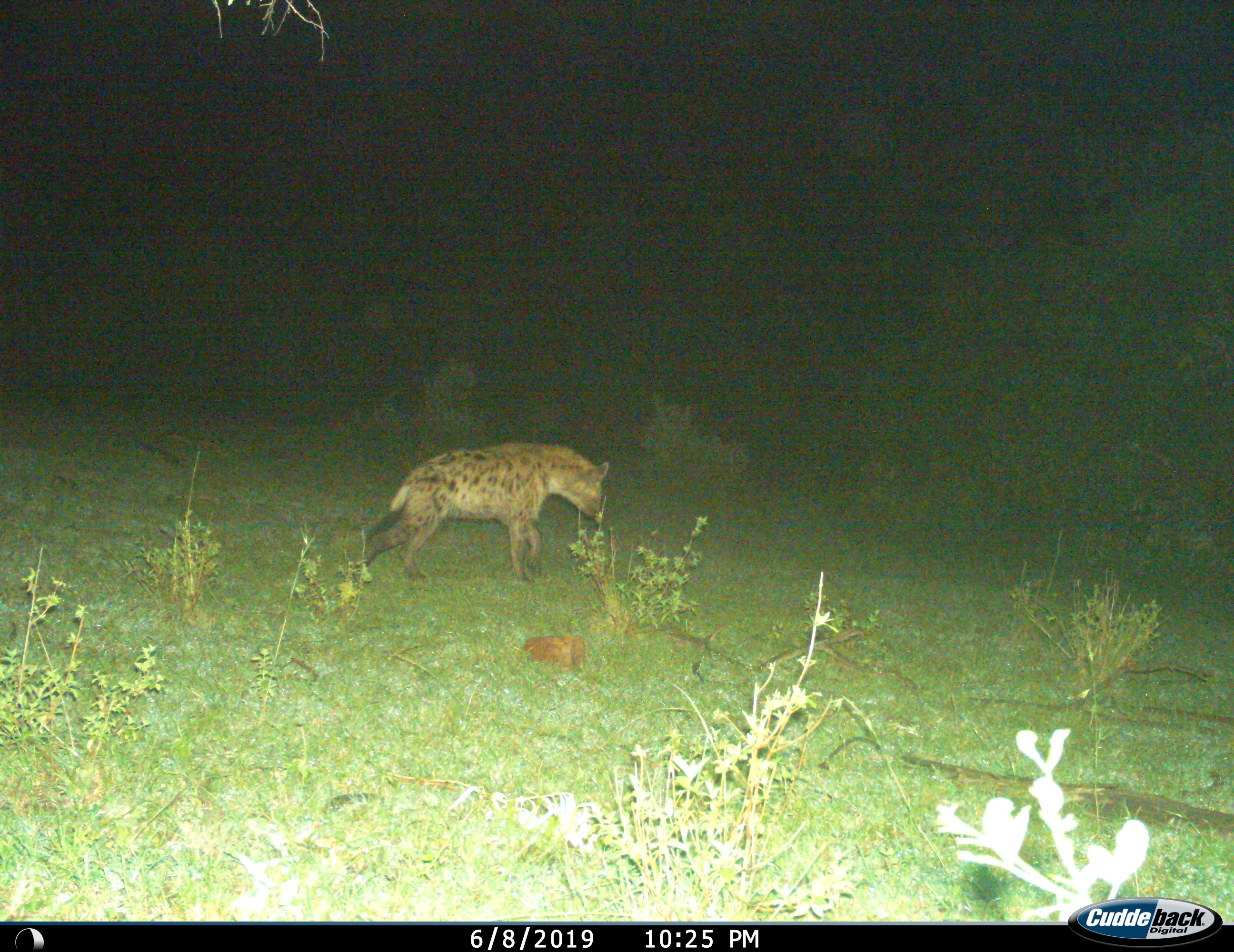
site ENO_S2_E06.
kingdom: Animalia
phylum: Chordata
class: Mammalia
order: Carnivora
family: Hyaenidae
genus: Crocuta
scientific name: Crocuta crocuta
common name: spotted hyena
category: hyenaspotted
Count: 1.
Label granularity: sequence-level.